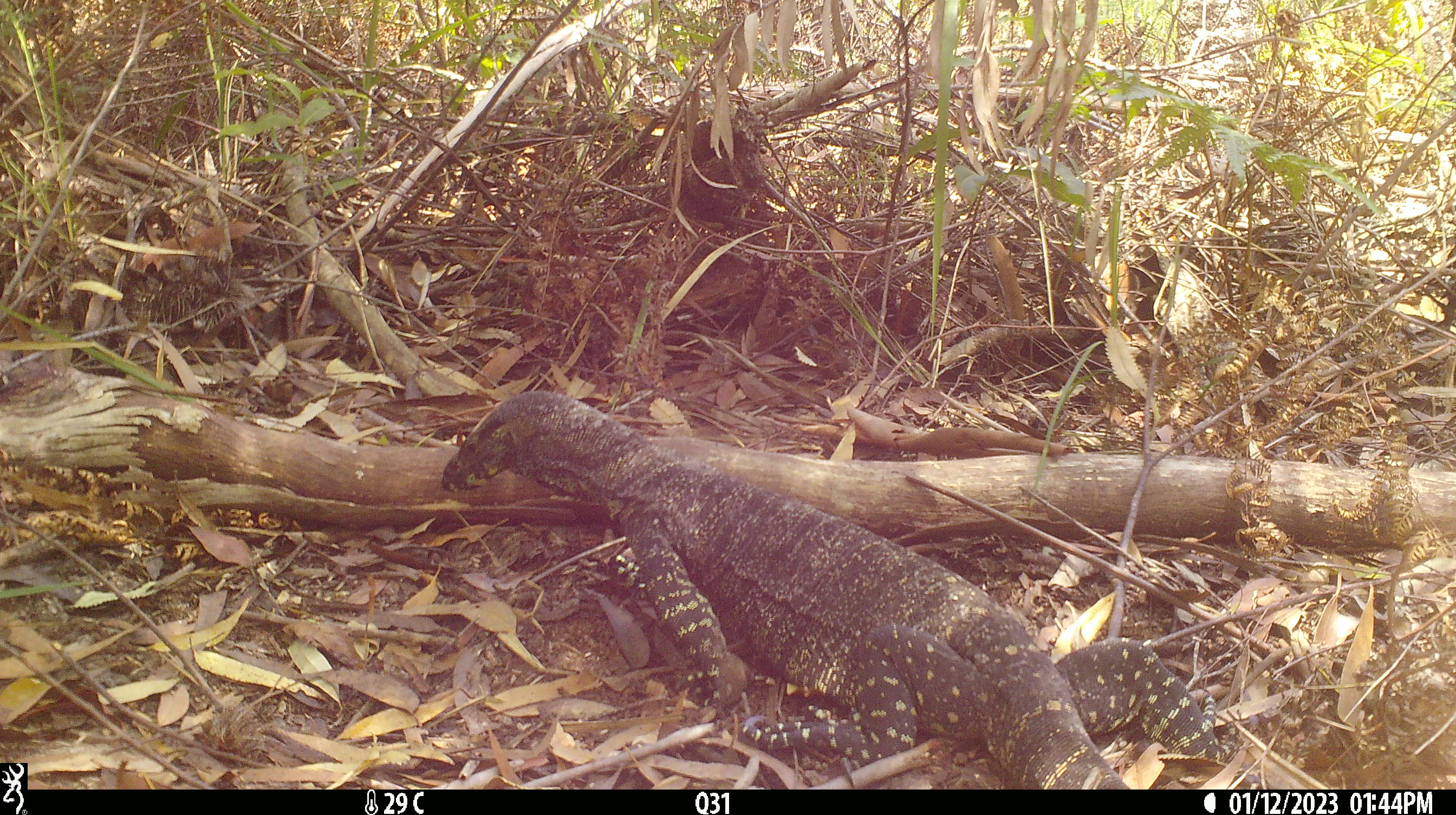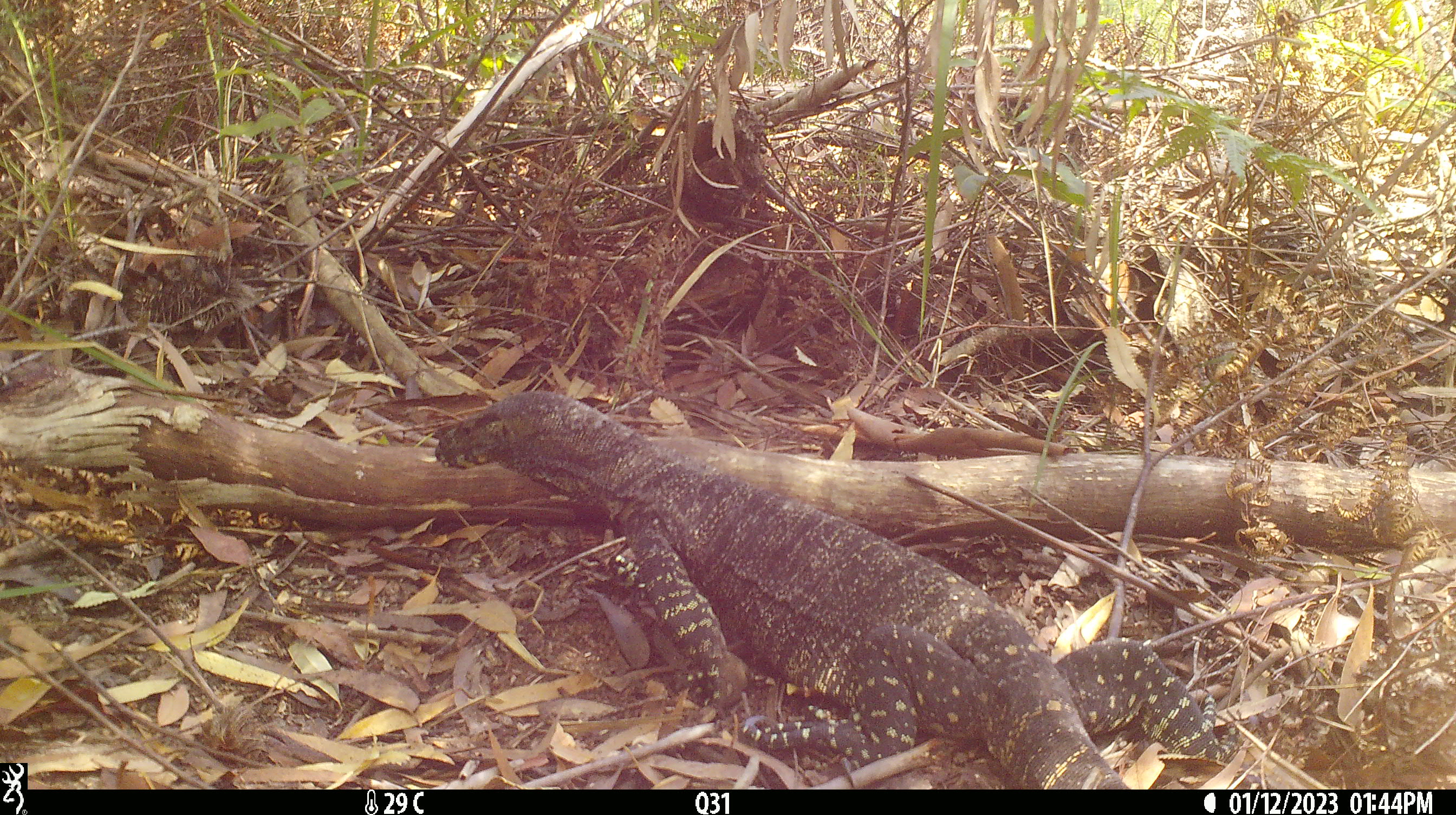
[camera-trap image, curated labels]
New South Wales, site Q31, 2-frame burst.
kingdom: Animalia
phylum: Chordata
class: Reptilia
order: Squamata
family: Varanidae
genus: Varanus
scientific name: Varanus varius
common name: lace monitor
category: goanna